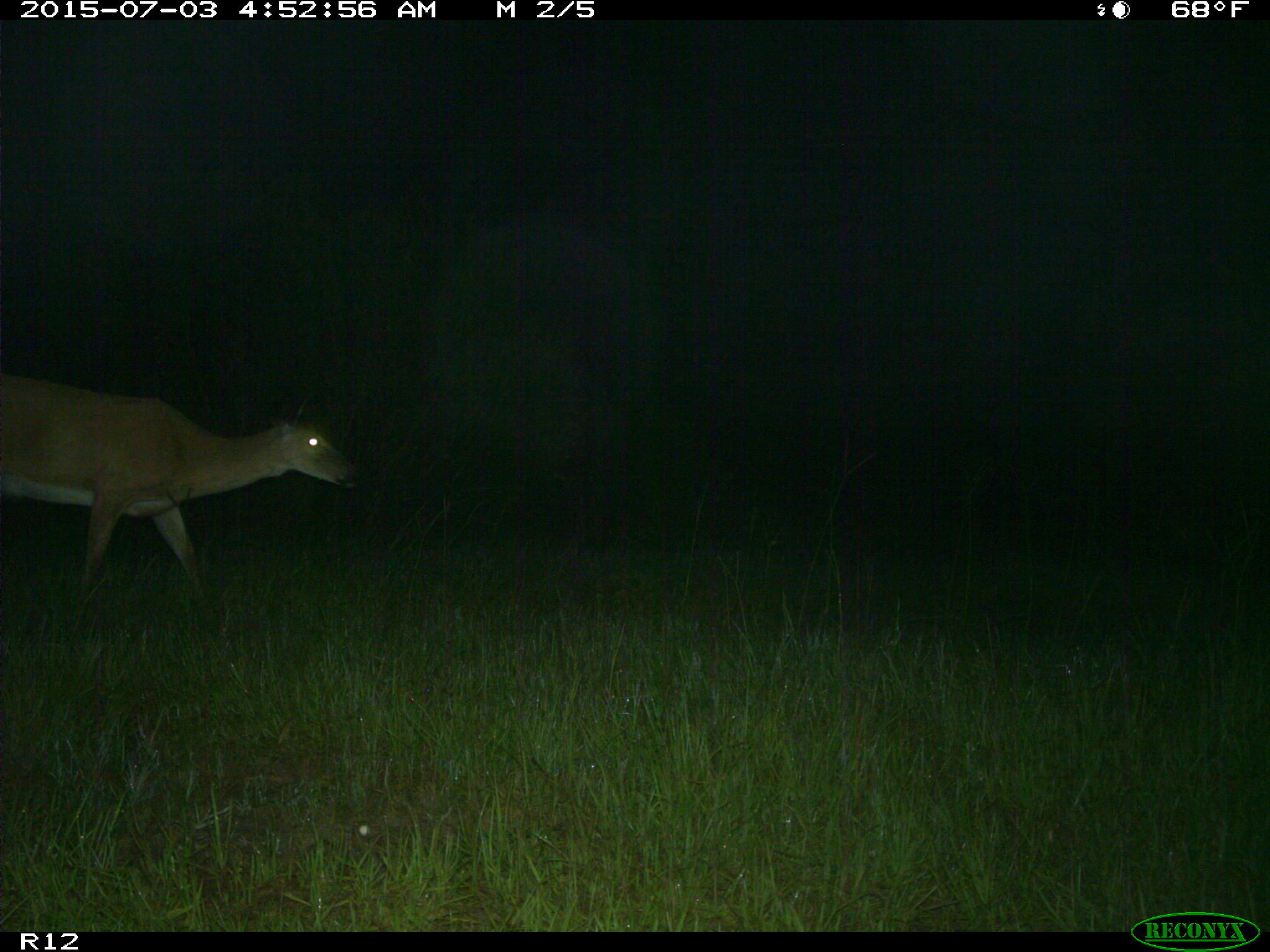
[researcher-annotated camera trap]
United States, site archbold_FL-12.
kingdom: Animalia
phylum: Chordata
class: Mammalia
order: Artiodactyla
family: Cervidae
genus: Odocoileus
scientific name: Odocoileus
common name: deer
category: unidentified deer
Unidentified deer (deer) (Odocoileus).